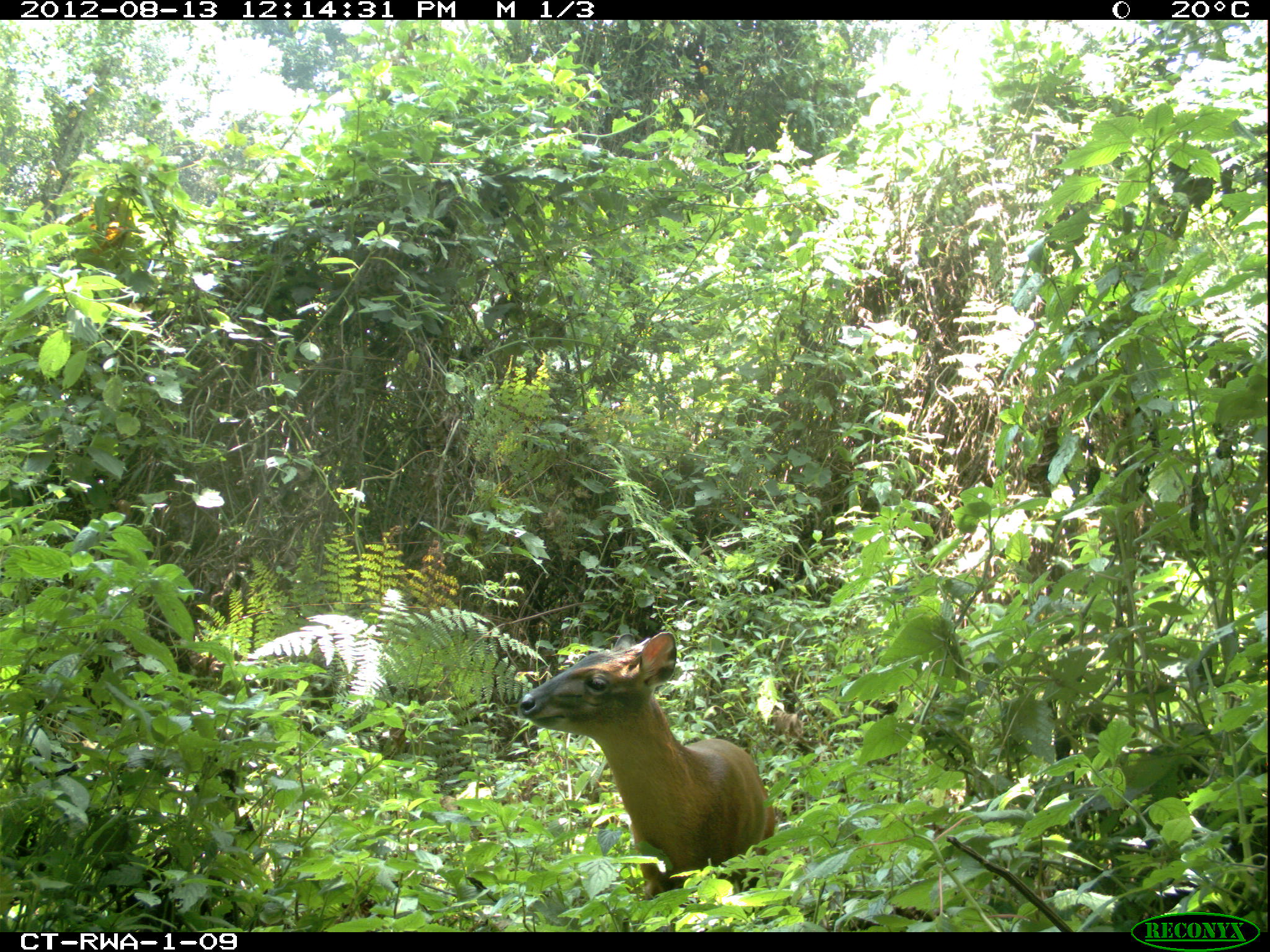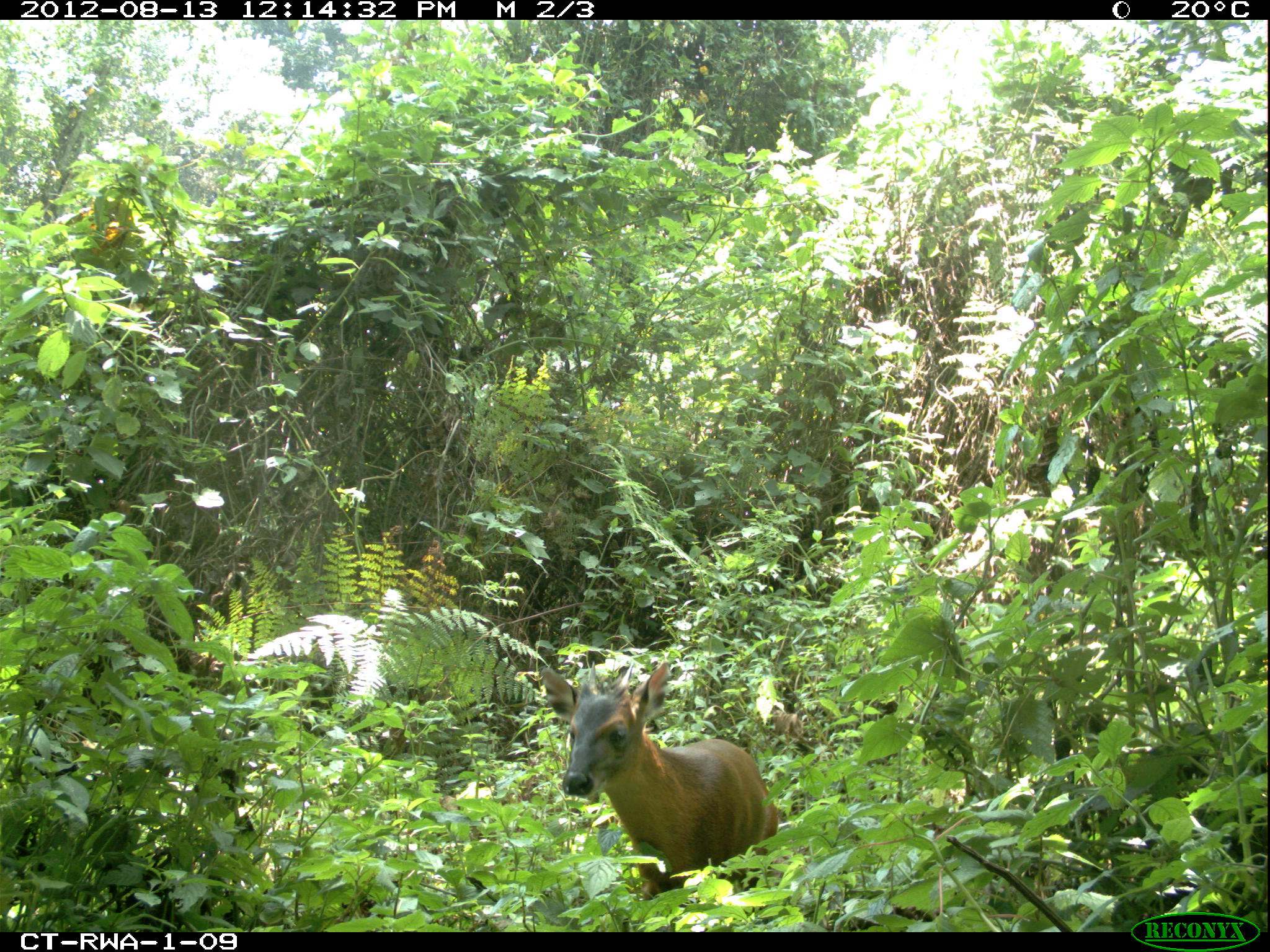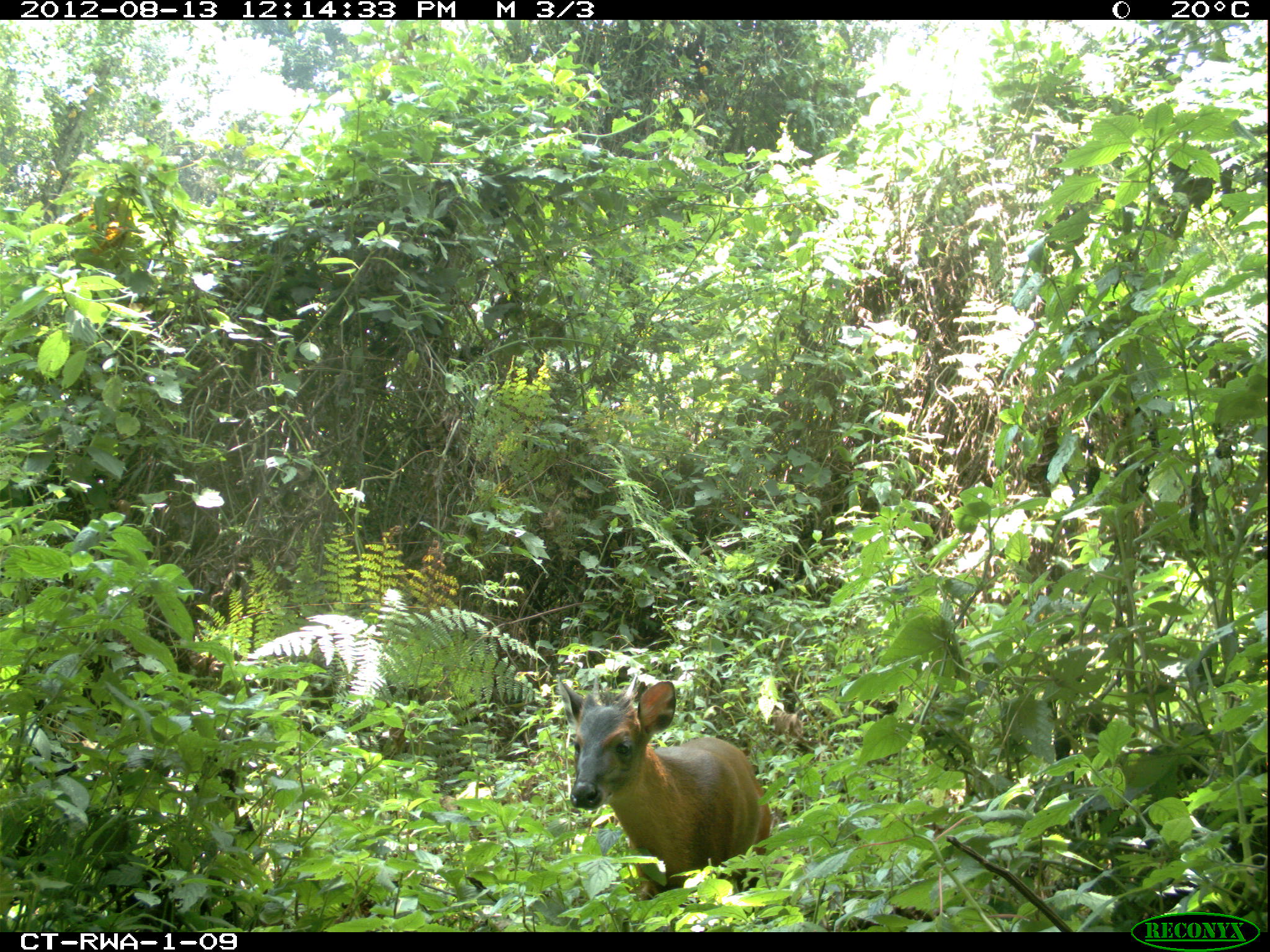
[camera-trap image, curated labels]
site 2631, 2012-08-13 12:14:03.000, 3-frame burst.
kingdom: Animalia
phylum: Chordata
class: Mammalia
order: Artiodactyla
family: Bovidae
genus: Cephalophus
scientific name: Cephalophus nigrifrons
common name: black-fronted duiker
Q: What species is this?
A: Cephalophus nigrifrons (black-fronted duiker).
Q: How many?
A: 1.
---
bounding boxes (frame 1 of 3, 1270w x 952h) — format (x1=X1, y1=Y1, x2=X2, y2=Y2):
cephalophus nigrifrons: (x1=516, y1=628, x2=773, y2=903)